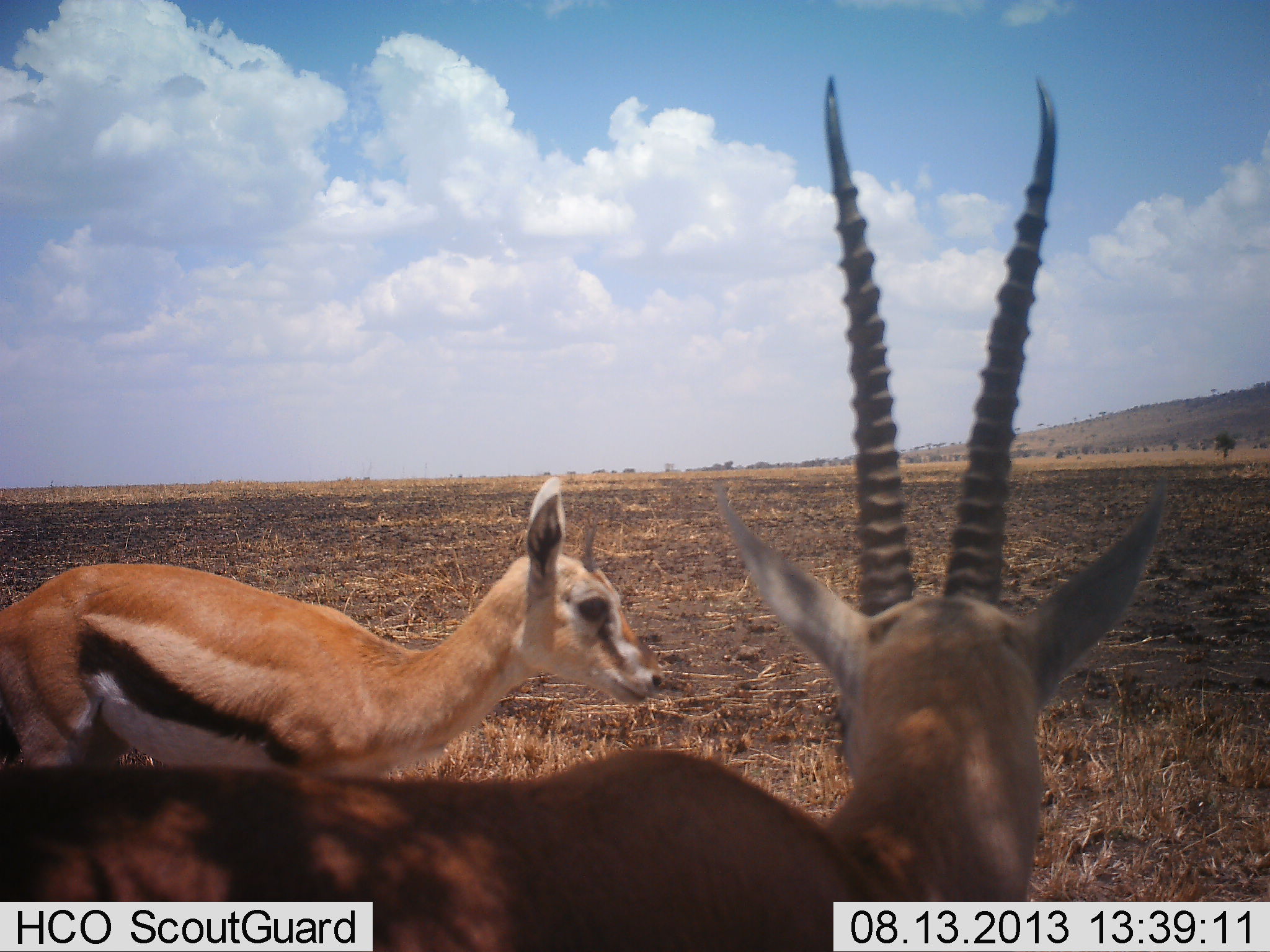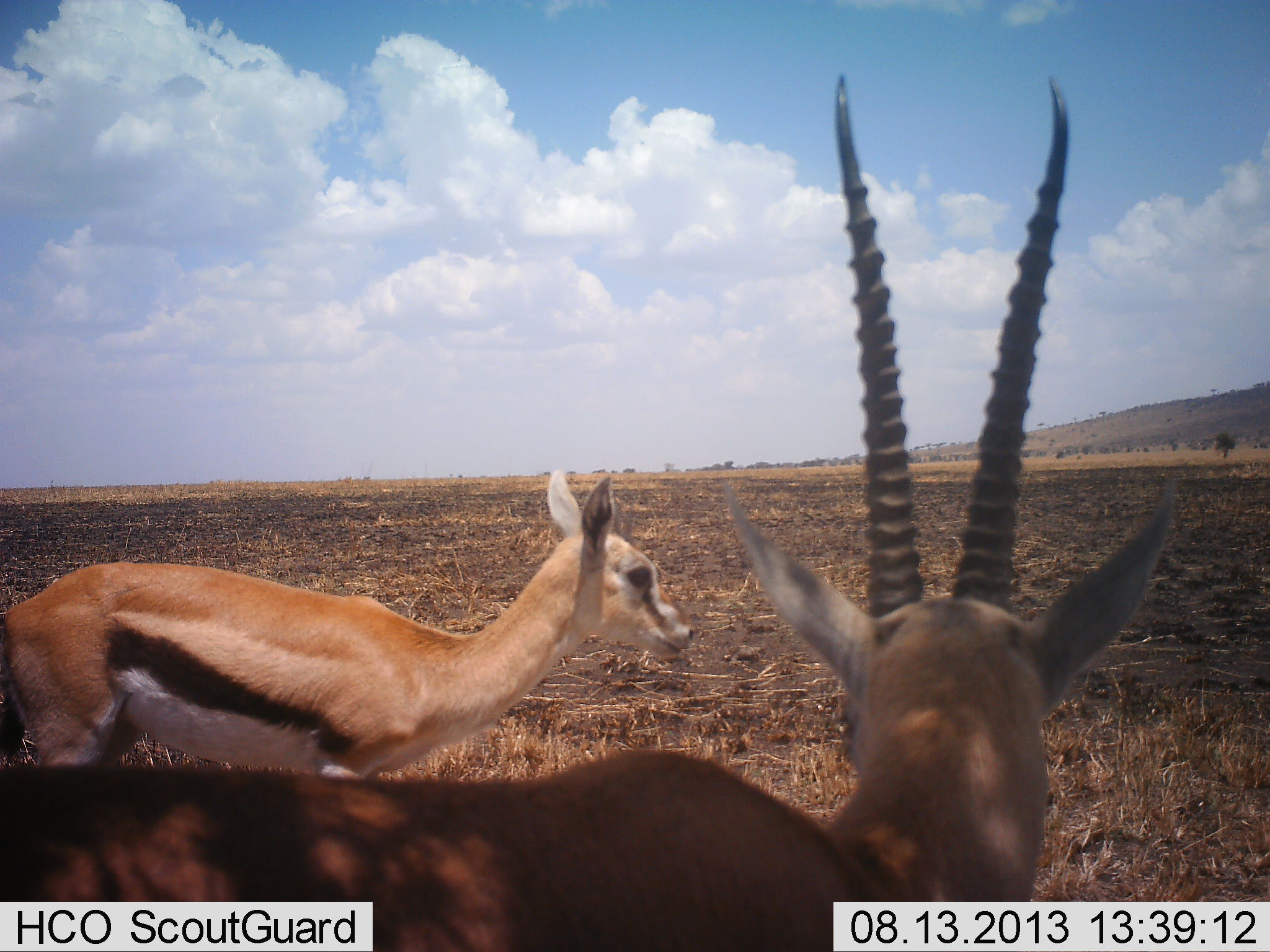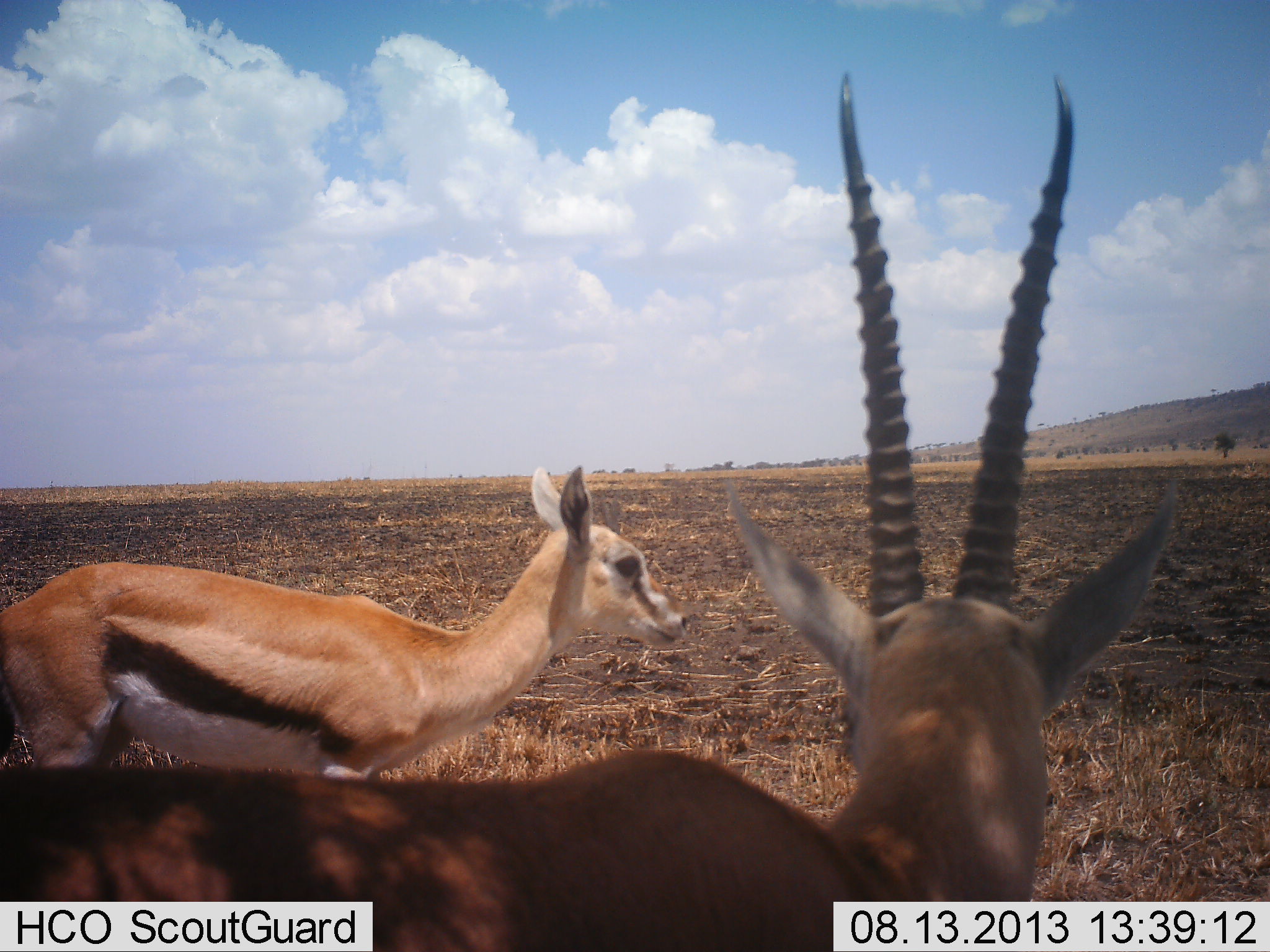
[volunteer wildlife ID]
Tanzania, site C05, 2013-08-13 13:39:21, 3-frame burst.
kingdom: Animalia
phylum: Chordata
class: Mammalia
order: Artiodactyla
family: Bovidae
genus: Eudorcas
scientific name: Eudorcas thomsonii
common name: thomson's gazelle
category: gazellethomsons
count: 2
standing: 100%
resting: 0%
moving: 0%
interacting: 10%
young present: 10%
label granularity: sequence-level